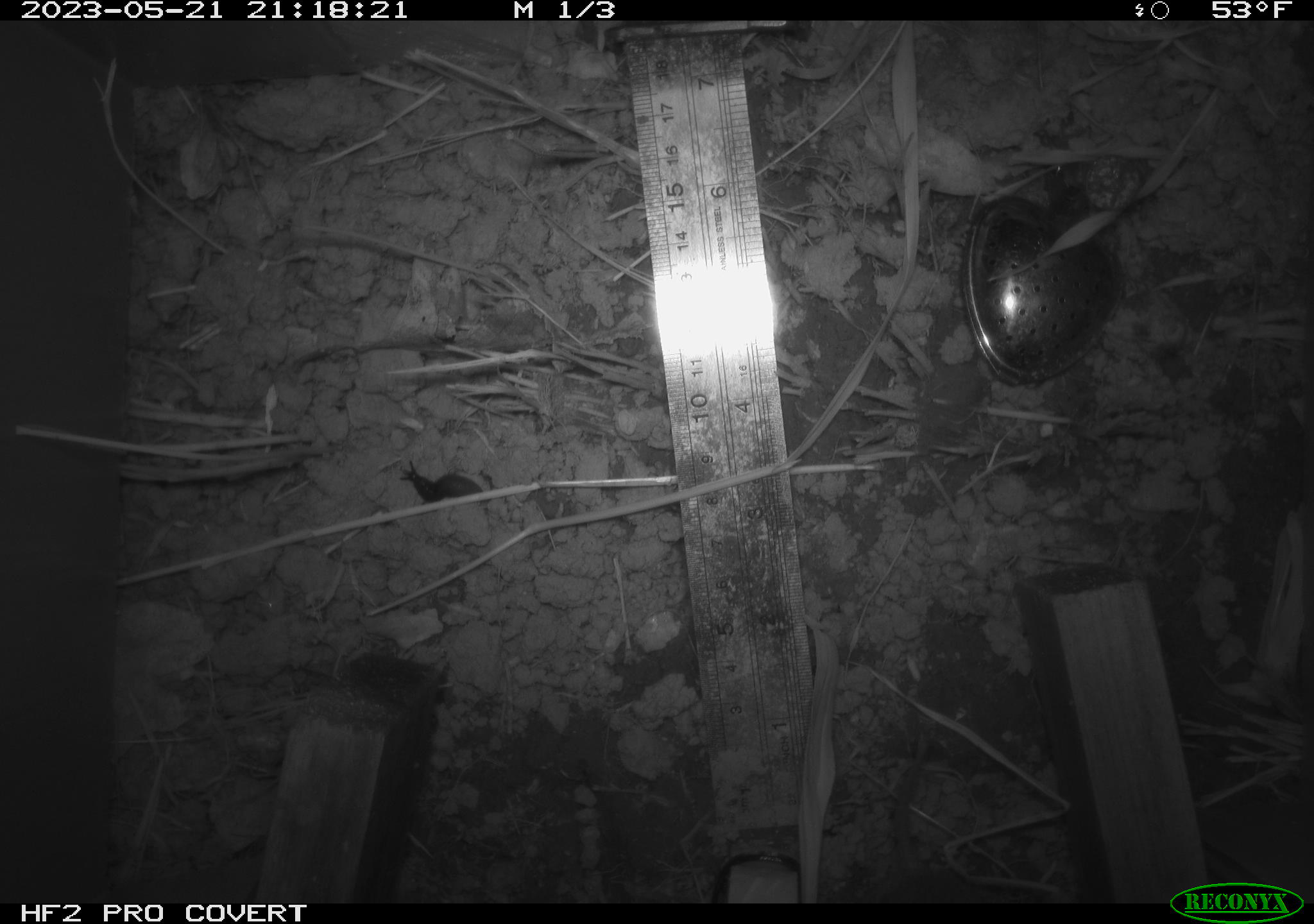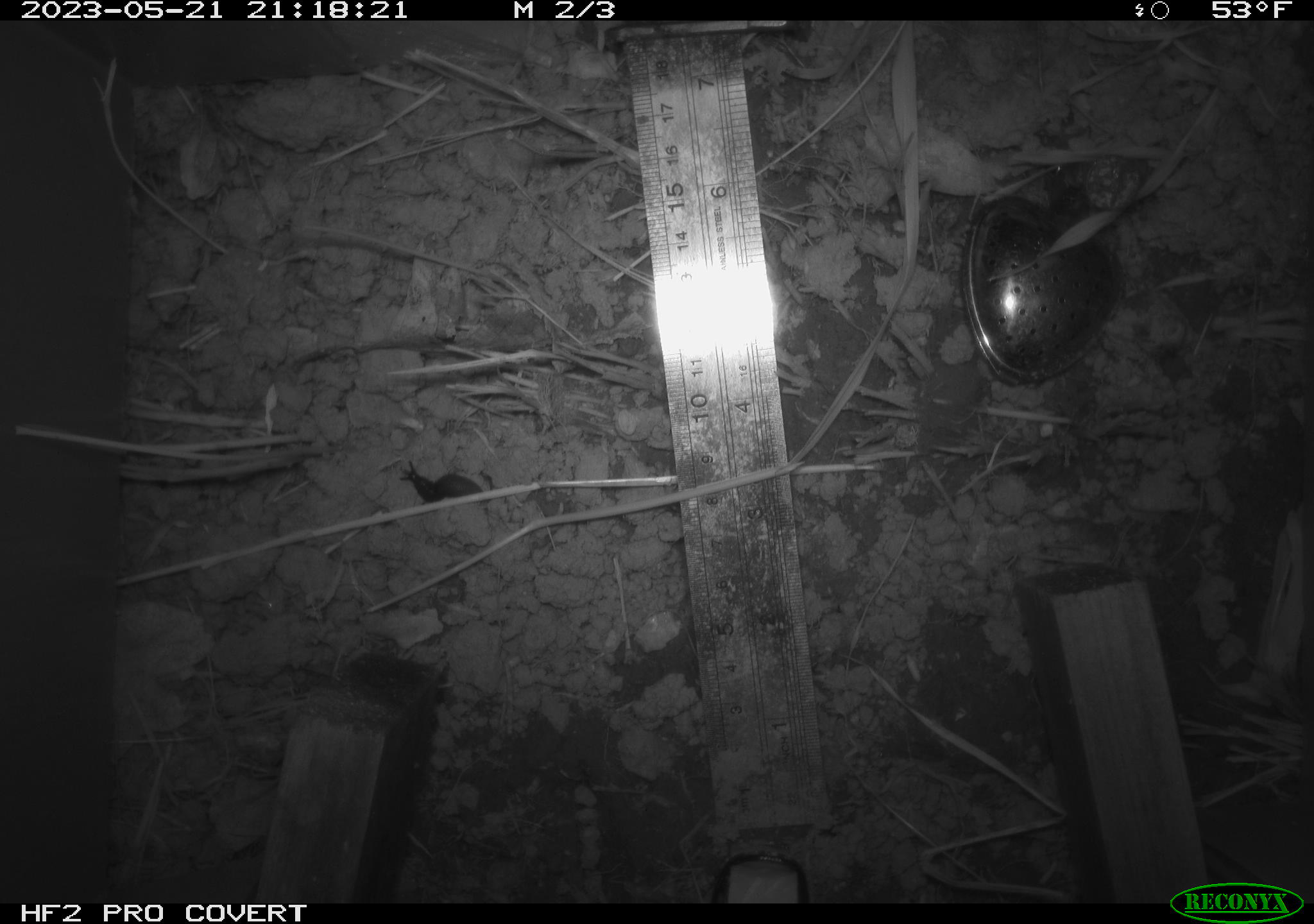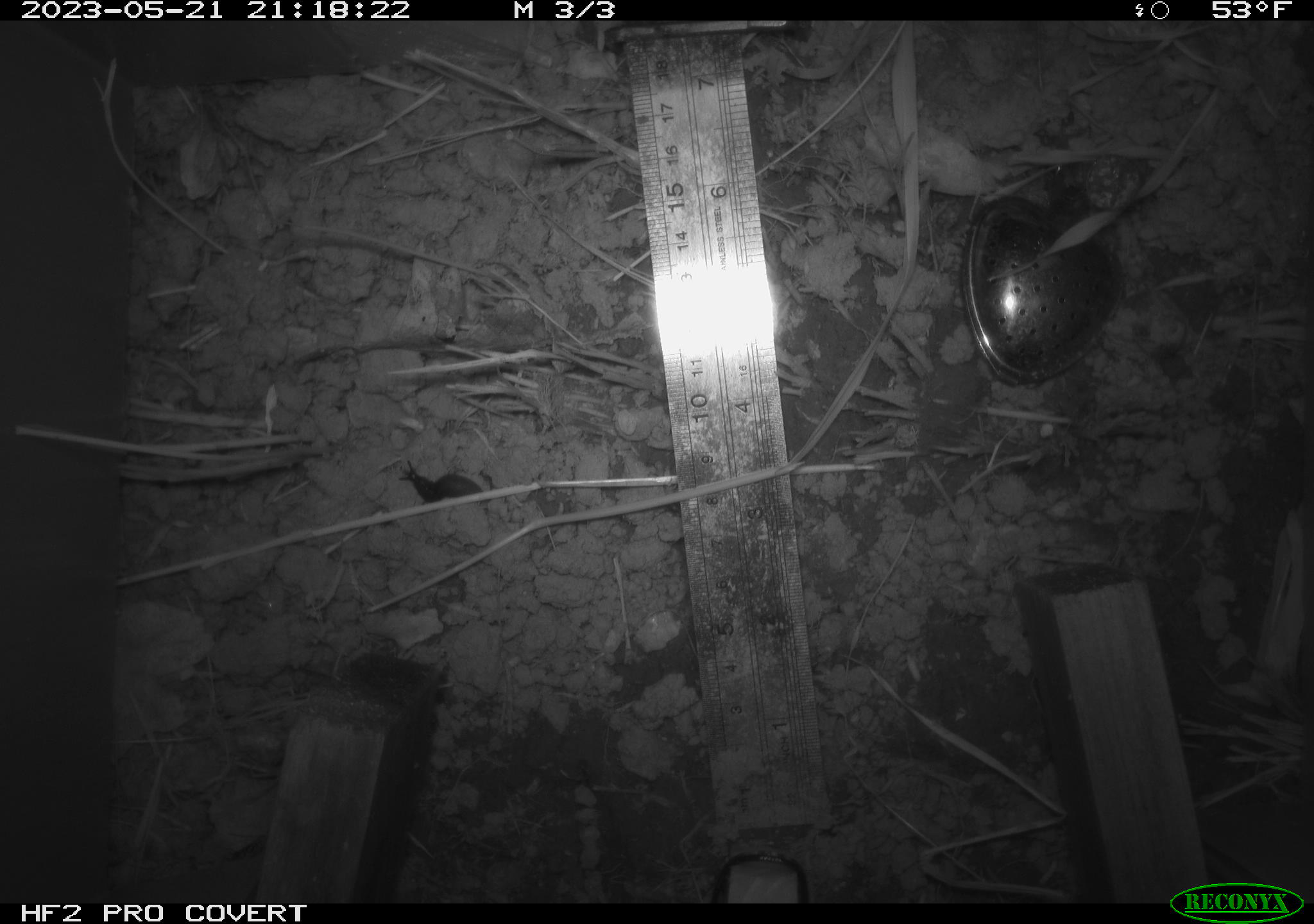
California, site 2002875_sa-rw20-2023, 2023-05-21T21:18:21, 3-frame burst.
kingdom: Animalia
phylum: Mollusca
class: Gastropoda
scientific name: Gastropoda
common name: slug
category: slug species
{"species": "slug species (slug) (Gastropoda)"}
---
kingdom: Animalia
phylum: Chordata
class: Mammalia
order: Rodentia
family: Cricetidae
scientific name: Arvicolinae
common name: voles, lemmings, and muskrats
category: arvicolinae subfamily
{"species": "arvicolinae subfamily (voles, lemmings, and muskrats) (Arvicolinae)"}